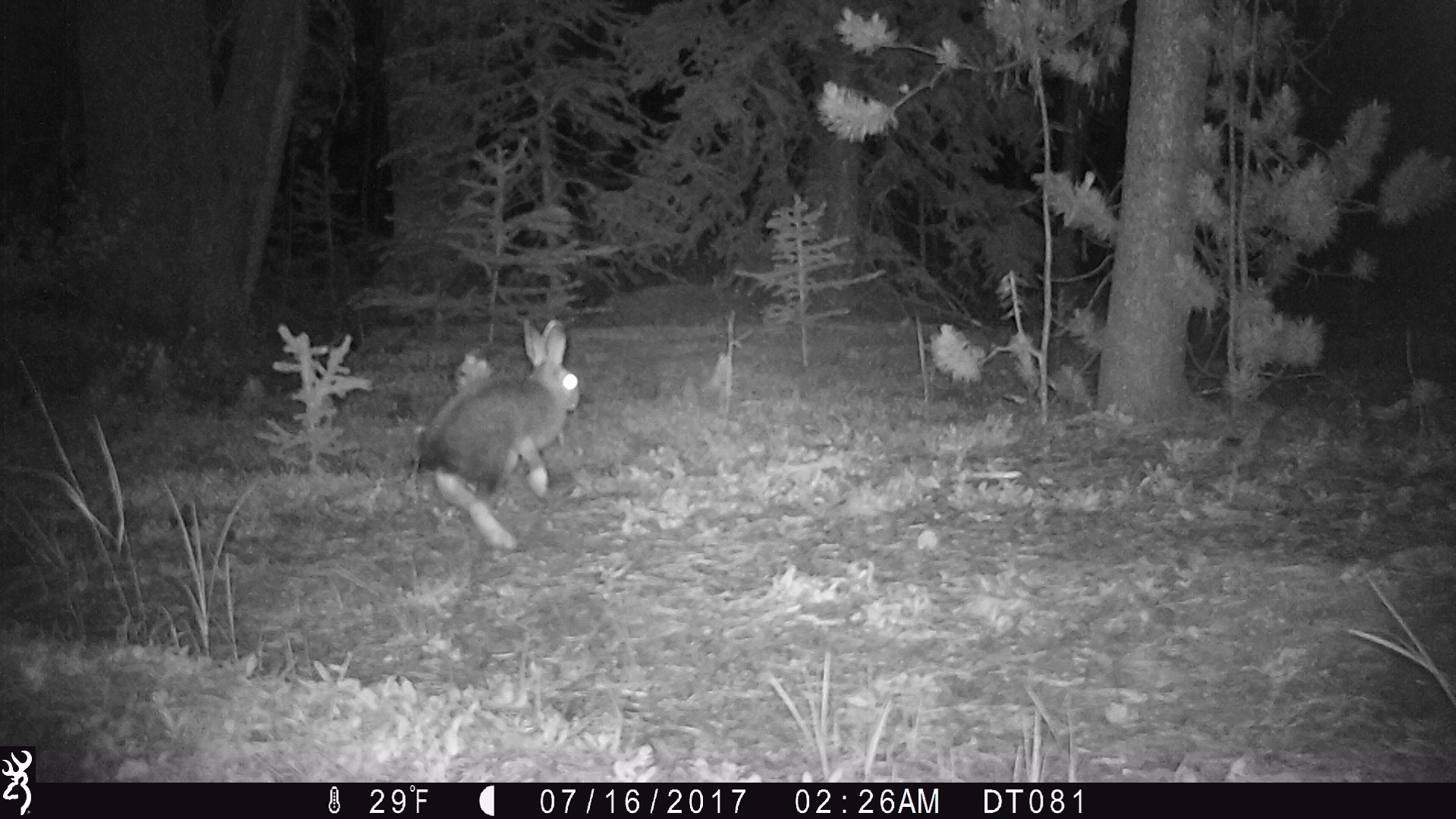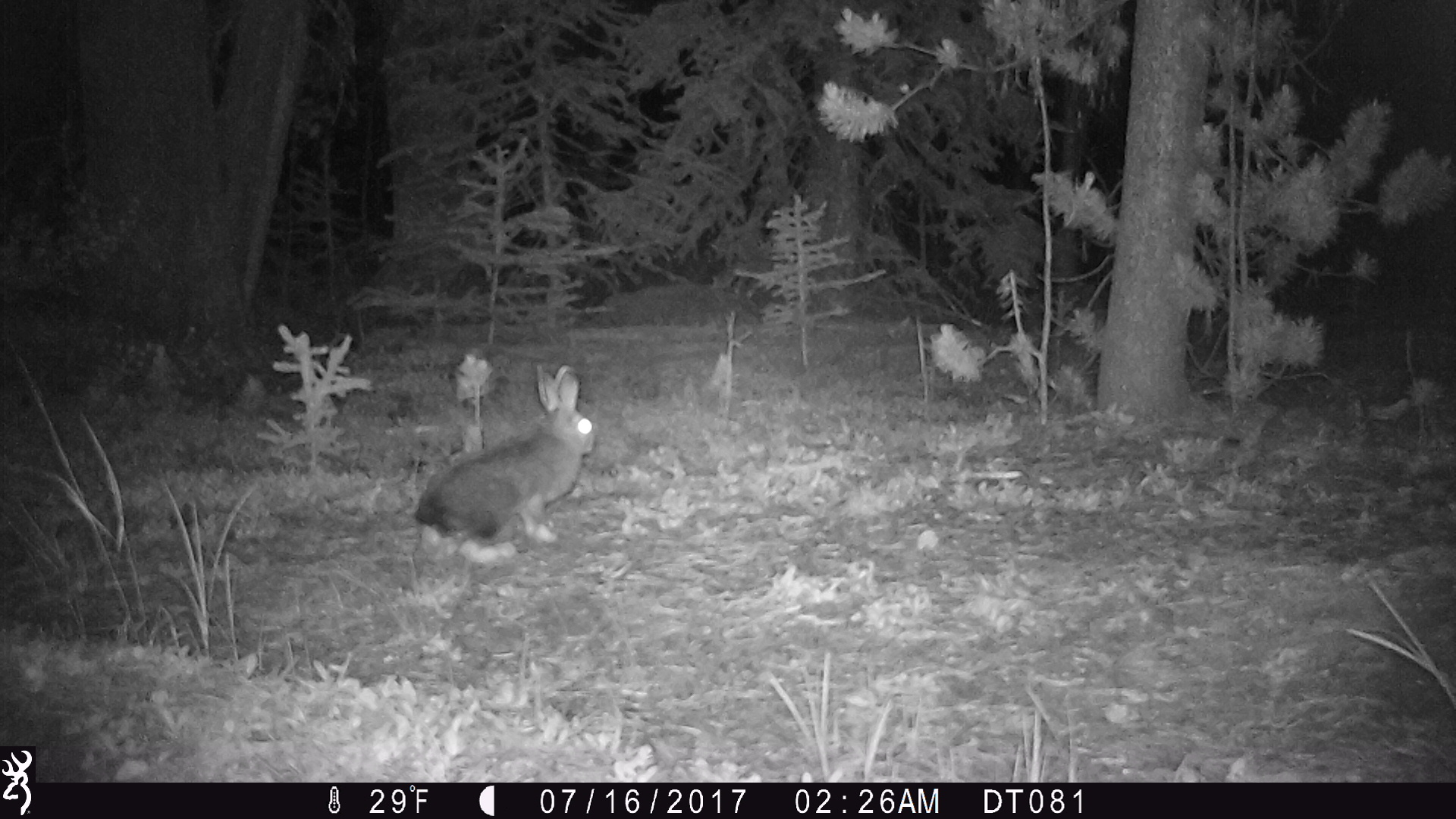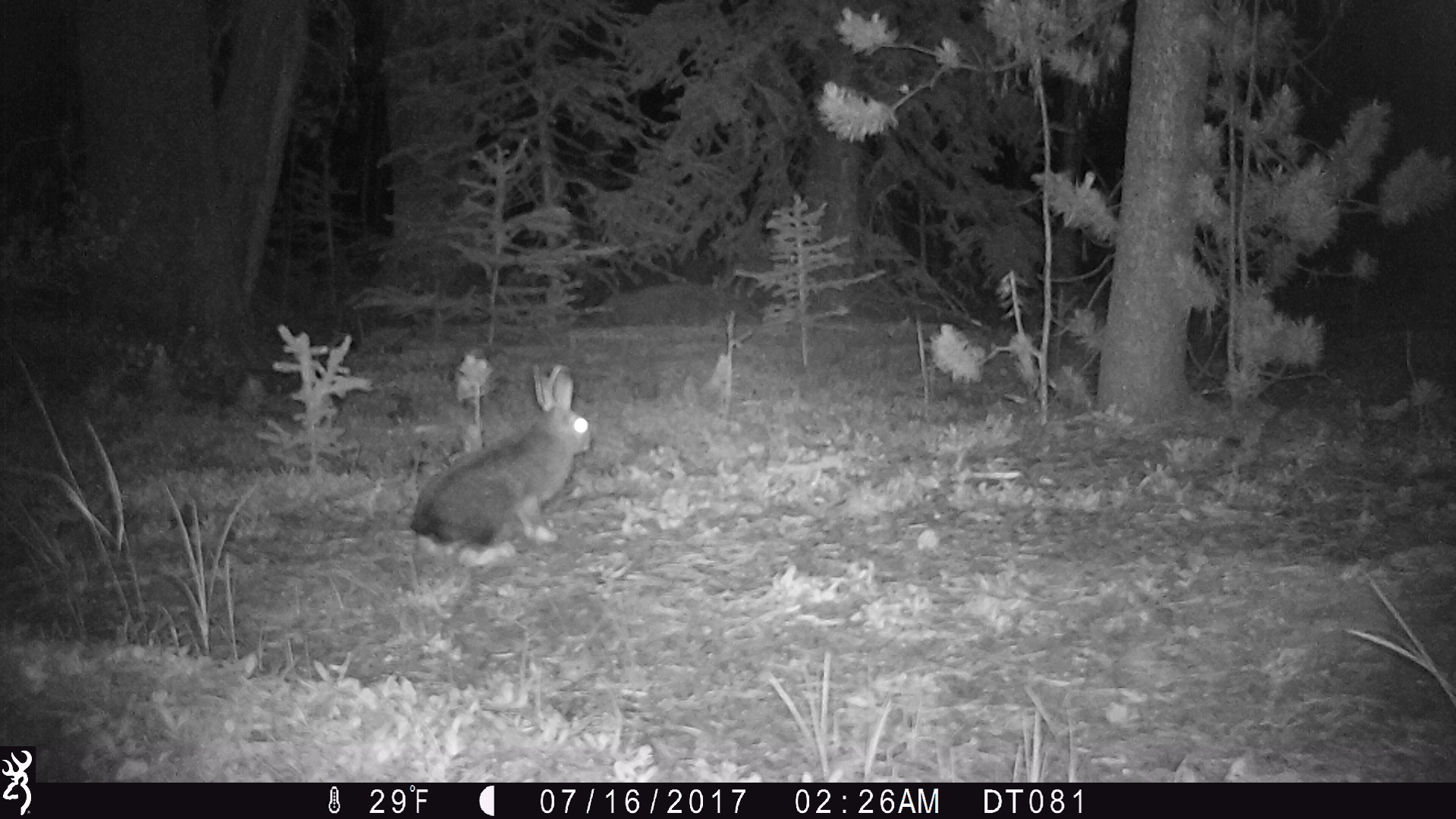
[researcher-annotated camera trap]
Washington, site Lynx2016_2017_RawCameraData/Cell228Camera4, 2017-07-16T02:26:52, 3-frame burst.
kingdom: Animalia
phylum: Chordata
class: Mammalia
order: Lagomorpha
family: Leporidae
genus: Lepus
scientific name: Lepus americanus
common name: snowshoe hare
Lepus americanus (snowshoe hare). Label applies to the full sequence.